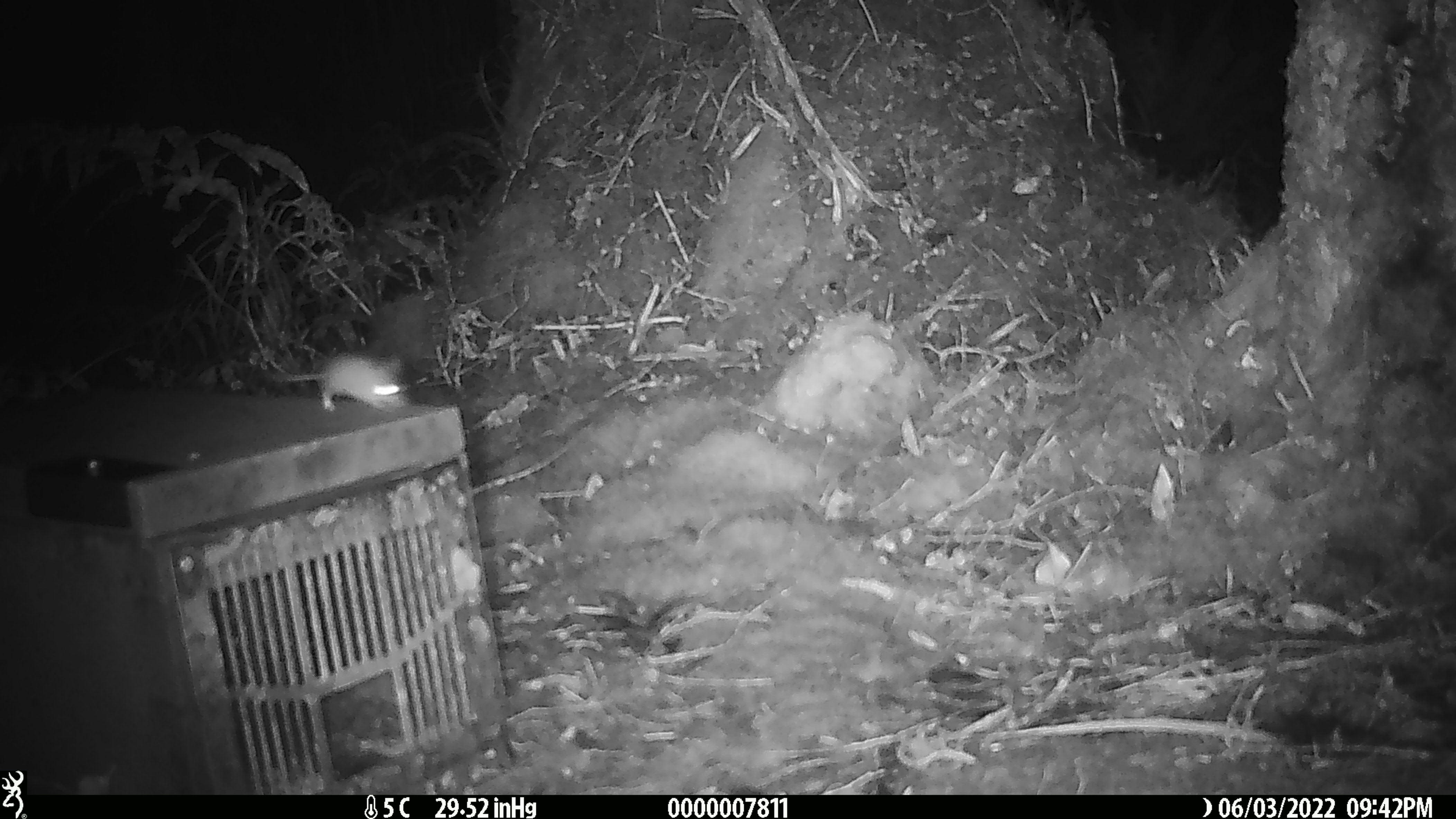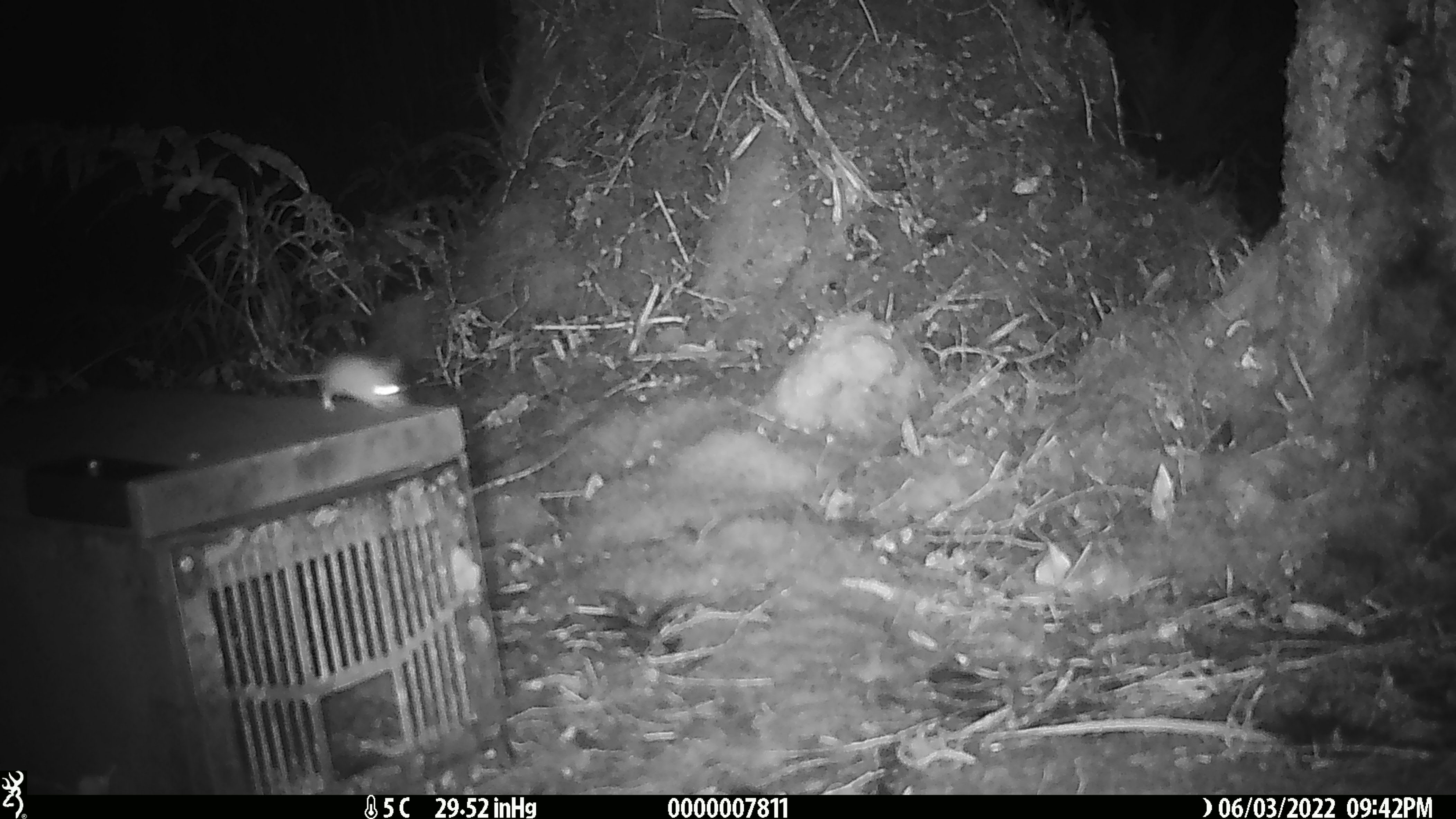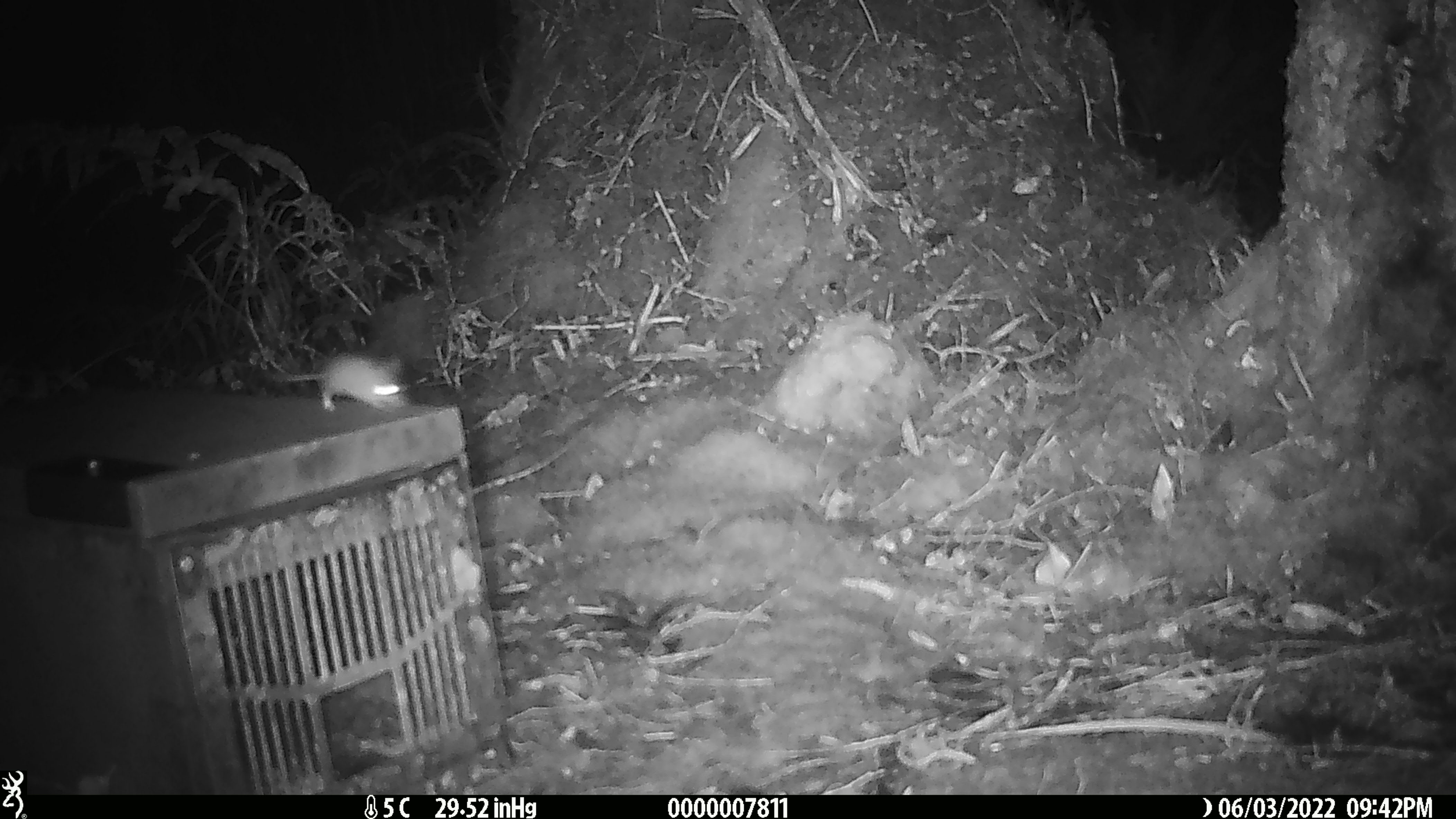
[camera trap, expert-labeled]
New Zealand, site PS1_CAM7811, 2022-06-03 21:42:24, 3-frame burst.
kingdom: Animalia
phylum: Chordata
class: Mammalia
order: Rodentia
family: Muridae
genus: Mus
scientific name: Mus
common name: mouse